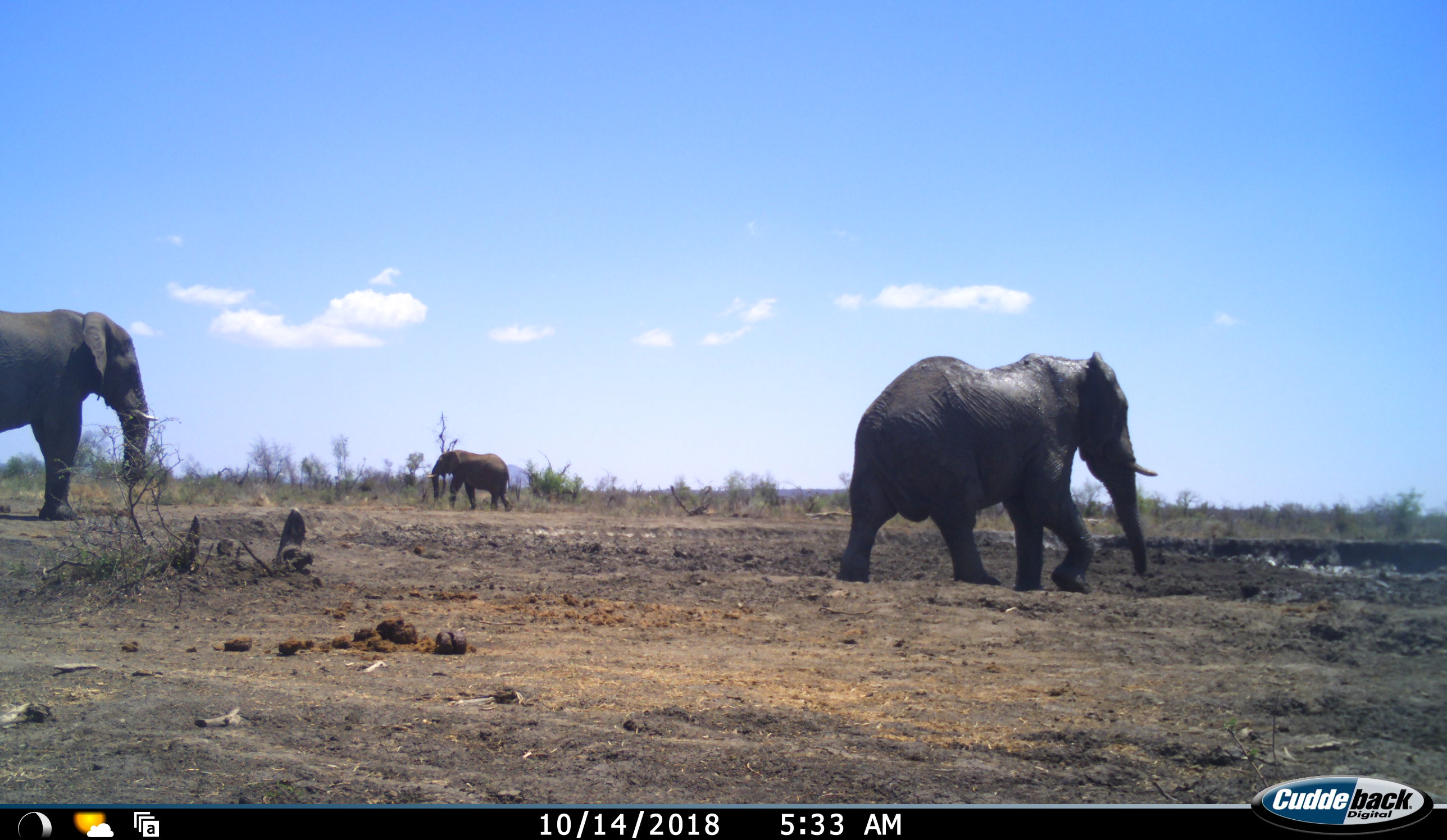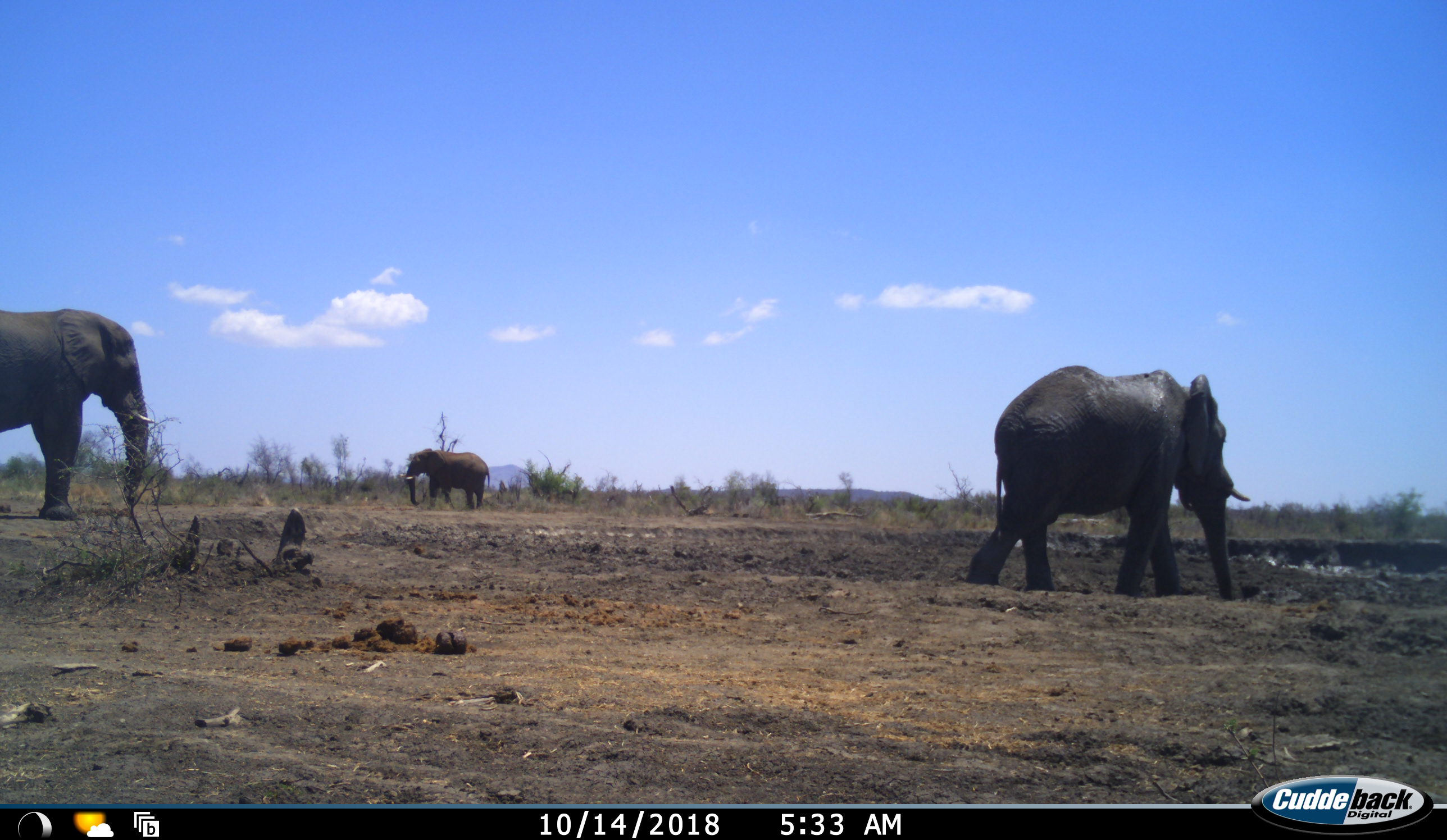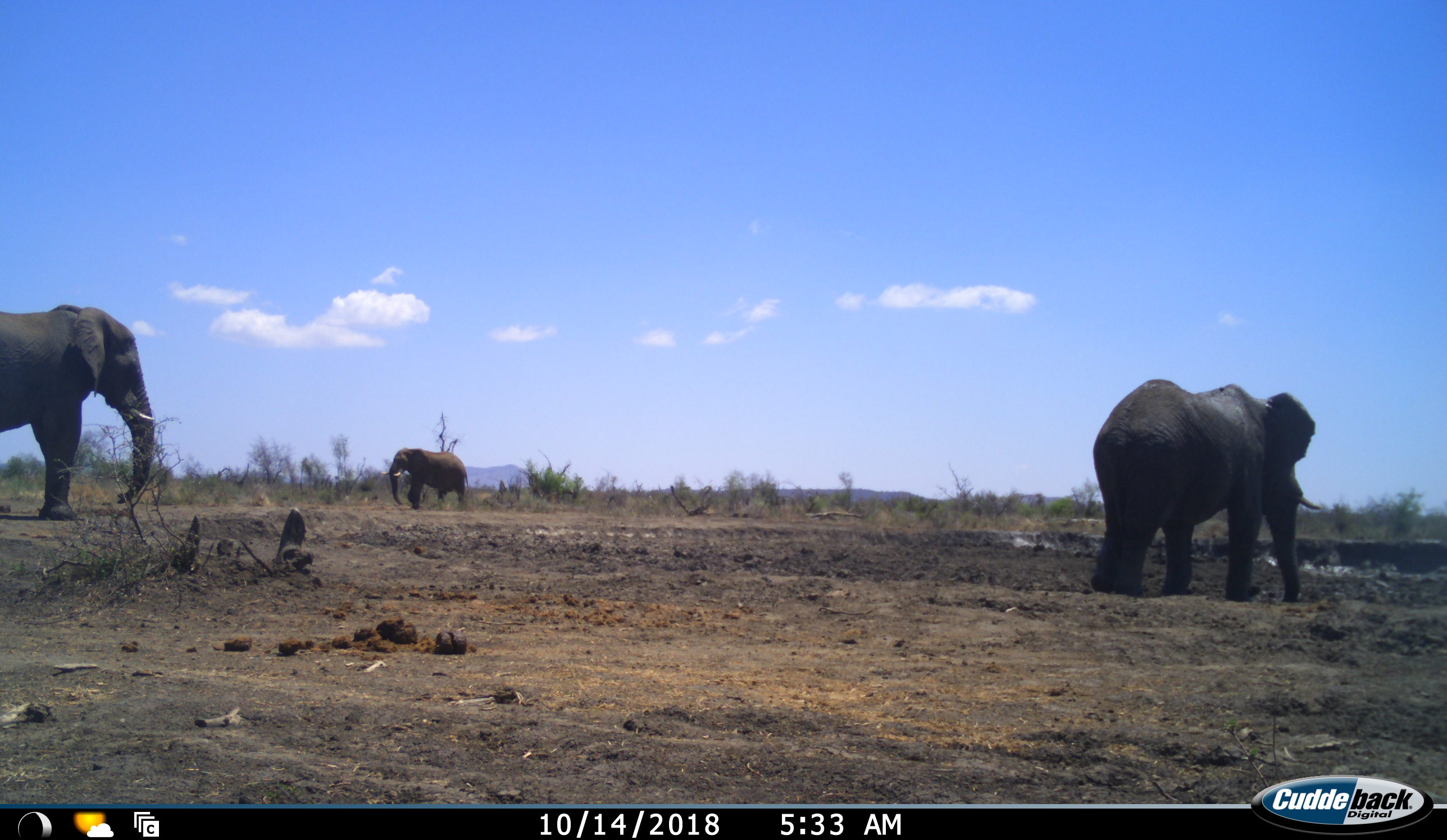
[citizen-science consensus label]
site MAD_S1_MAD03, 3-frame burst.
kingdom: Animalia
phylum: Chordata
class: Mammalia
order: Proboscidea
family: Elephantidae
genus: Loxodonta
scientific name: Loxodonta africana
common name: african bush elephant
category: elephant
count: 3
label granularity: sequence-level